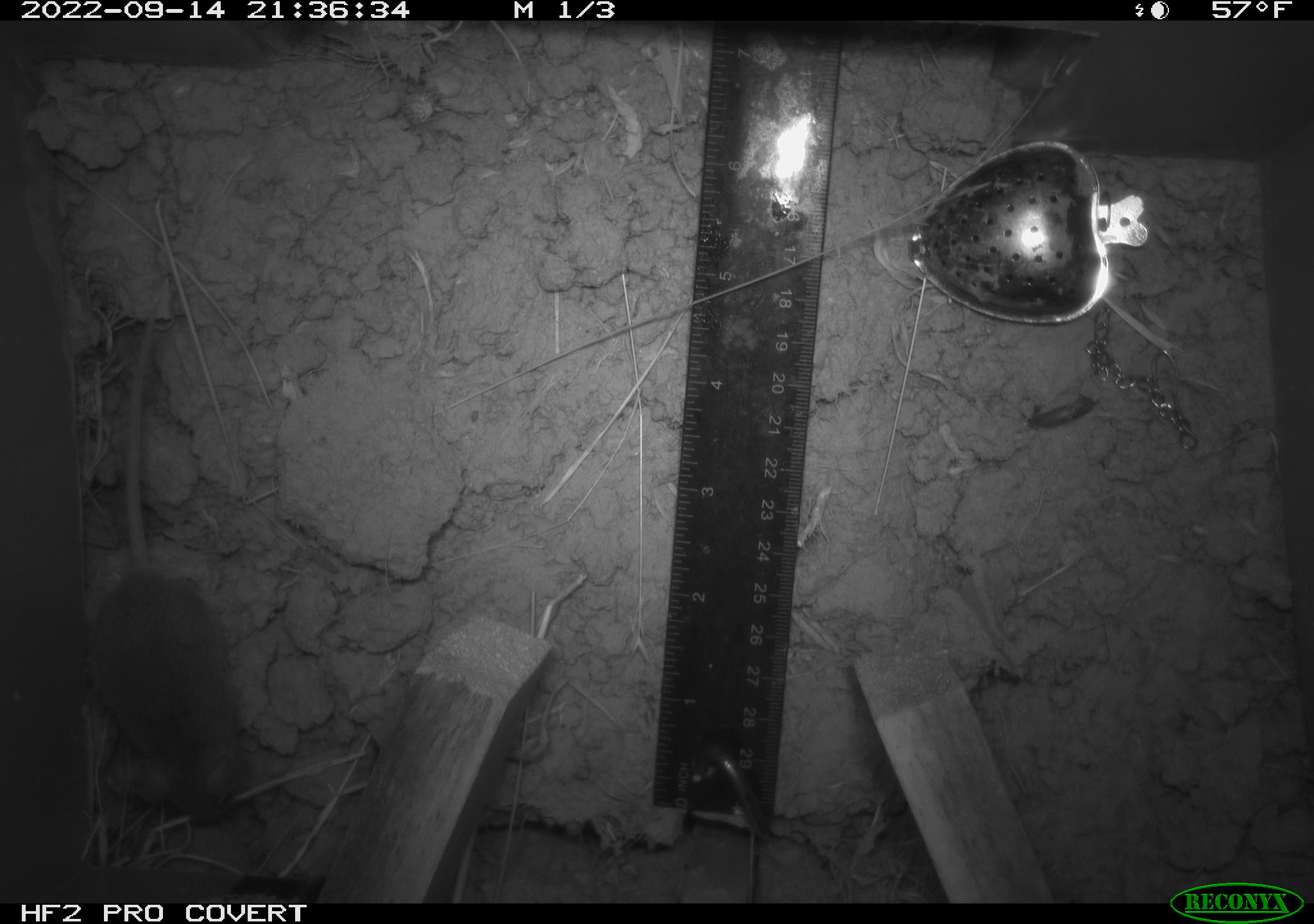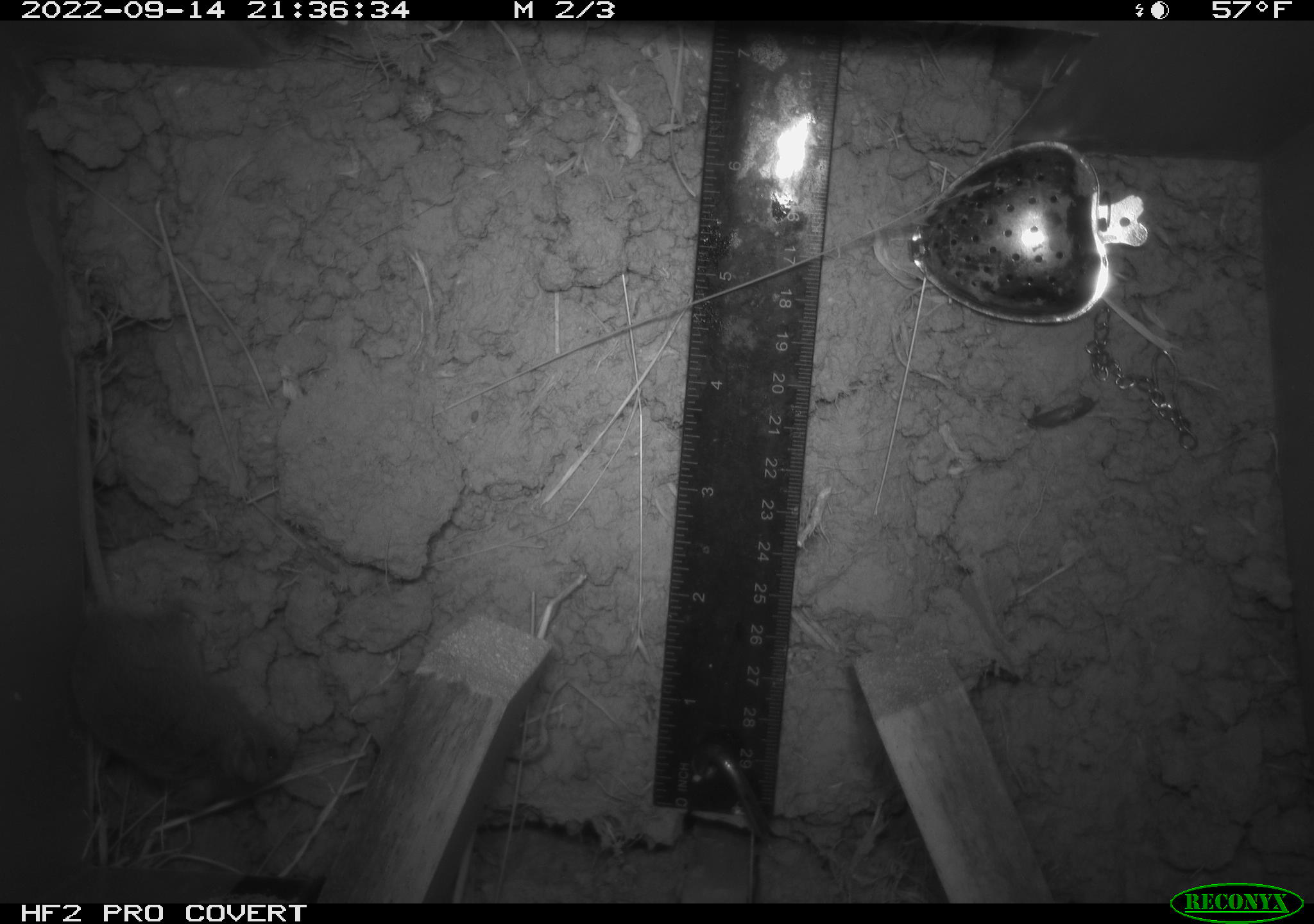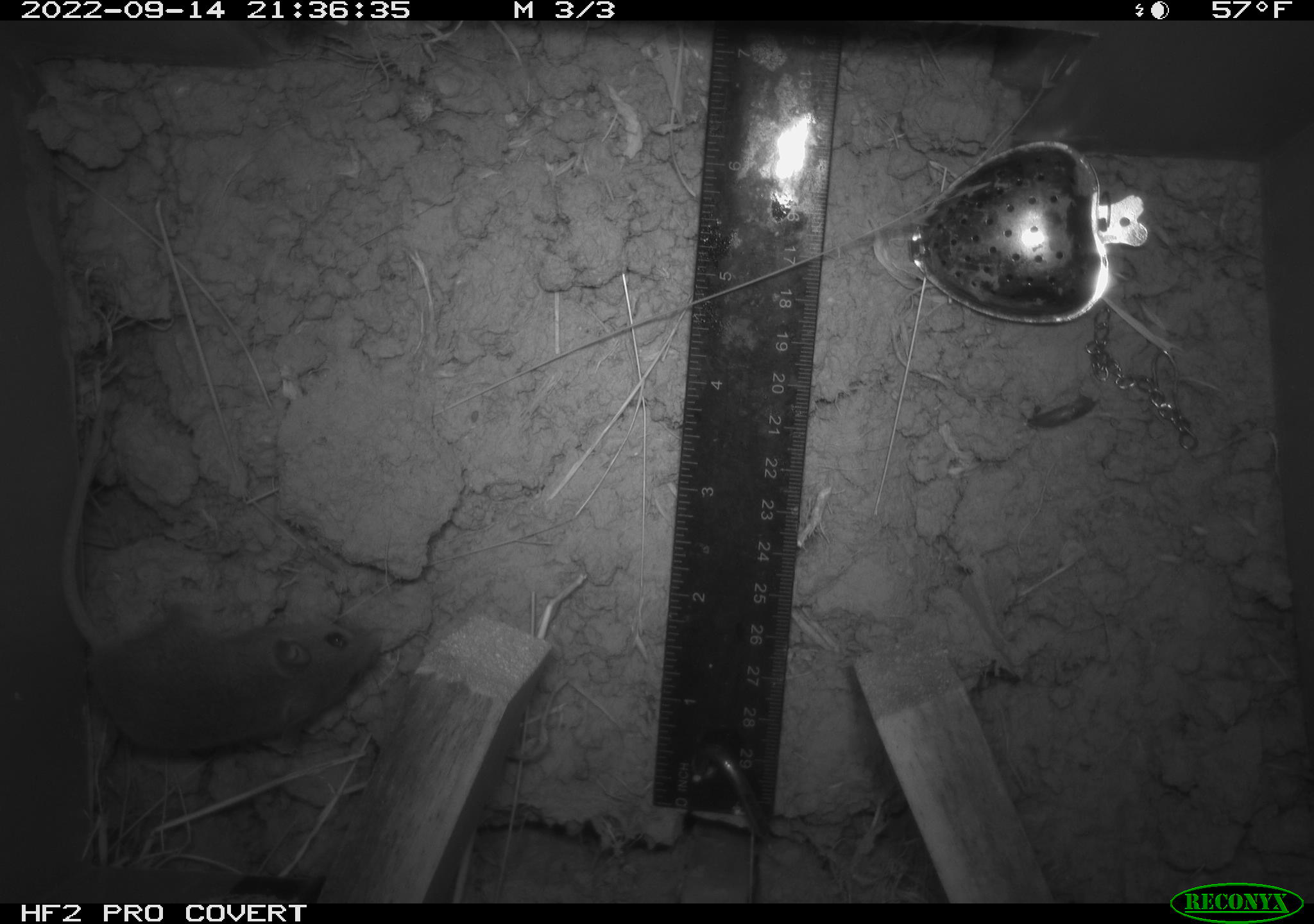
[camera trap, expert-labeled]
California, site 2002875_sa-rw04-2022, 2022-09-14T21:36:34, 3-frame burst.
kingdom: Animalia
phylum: Chordata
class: Mammalia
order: Rodentia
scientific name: Rodentia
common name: mouse species